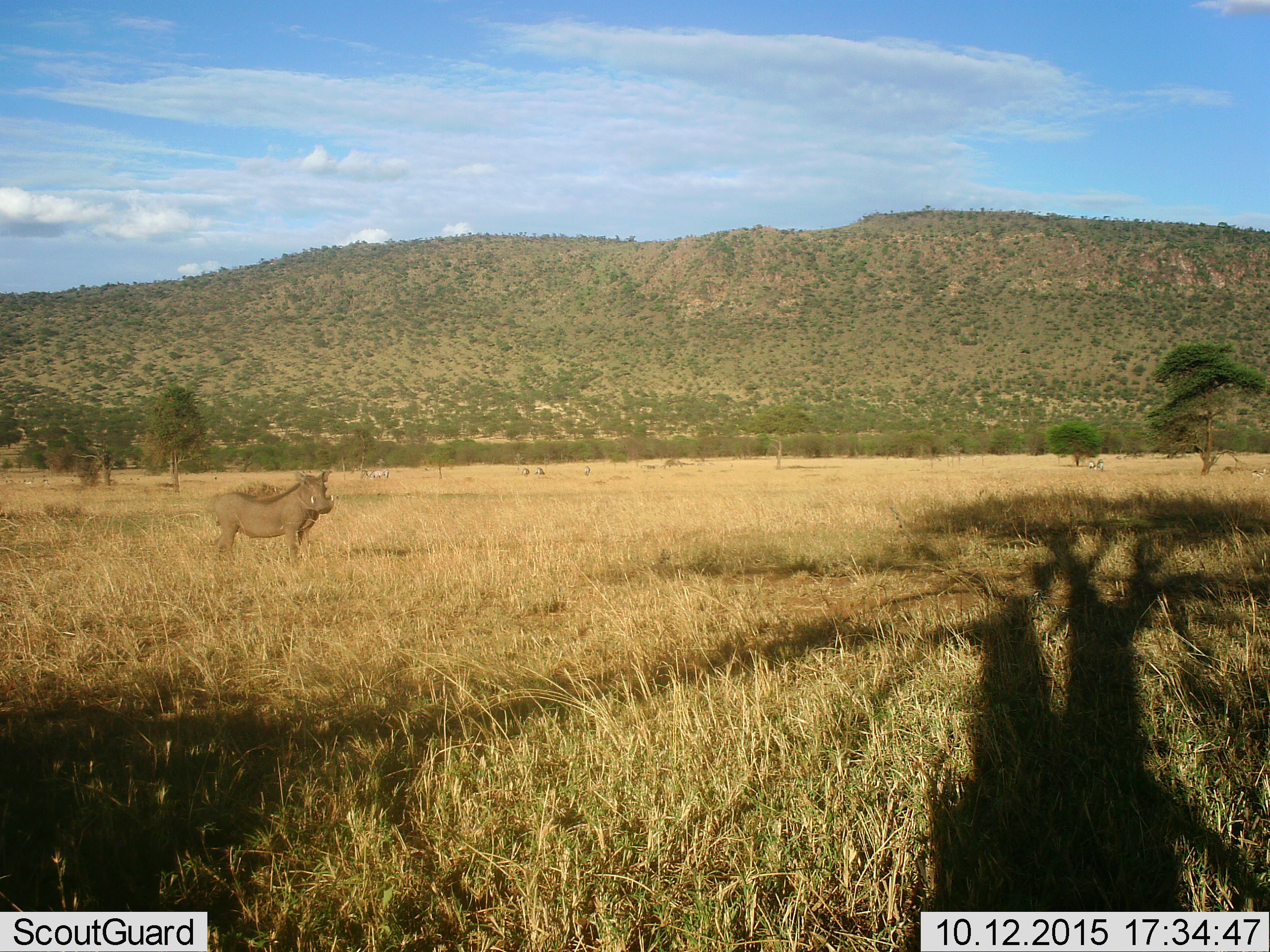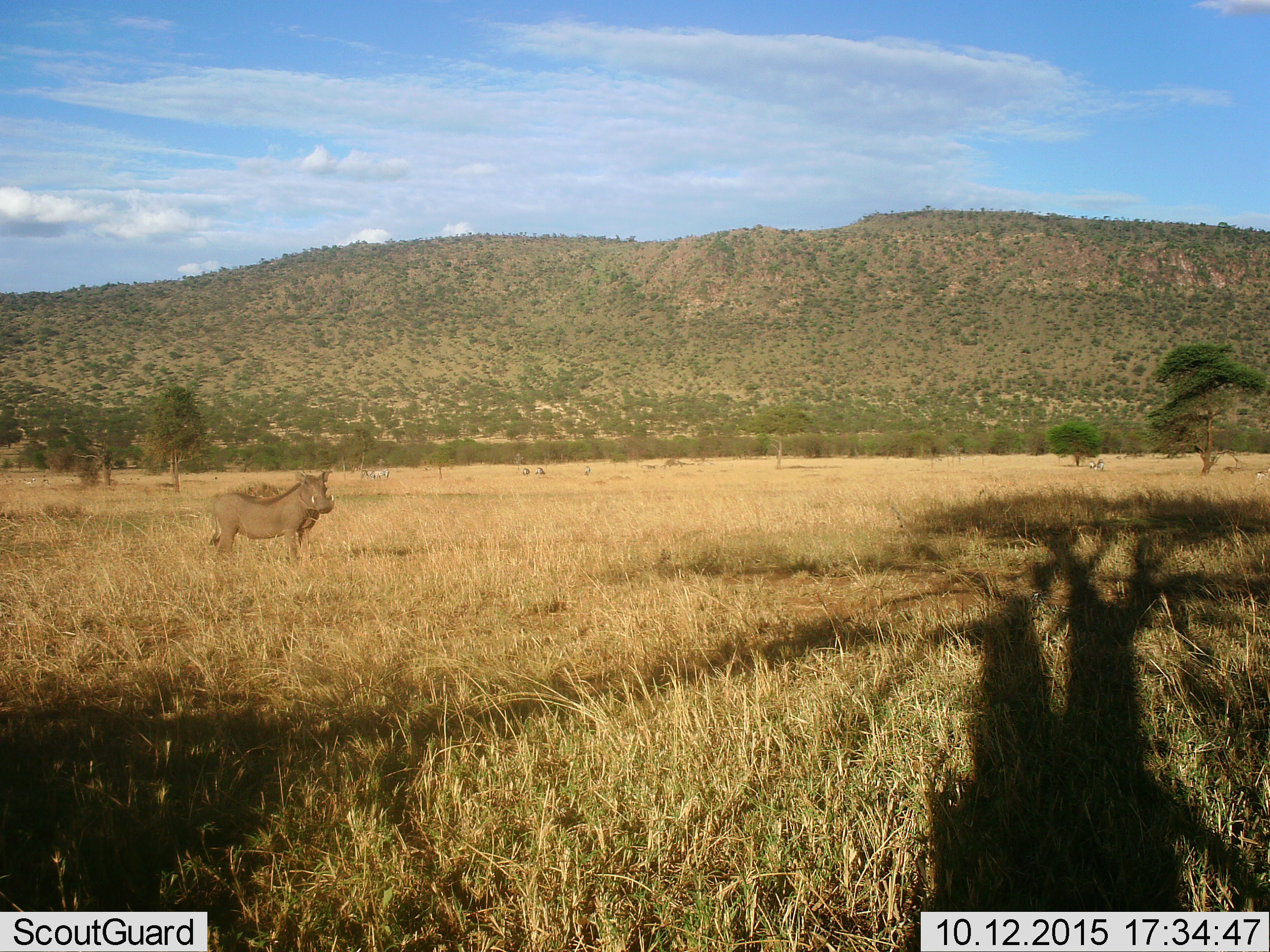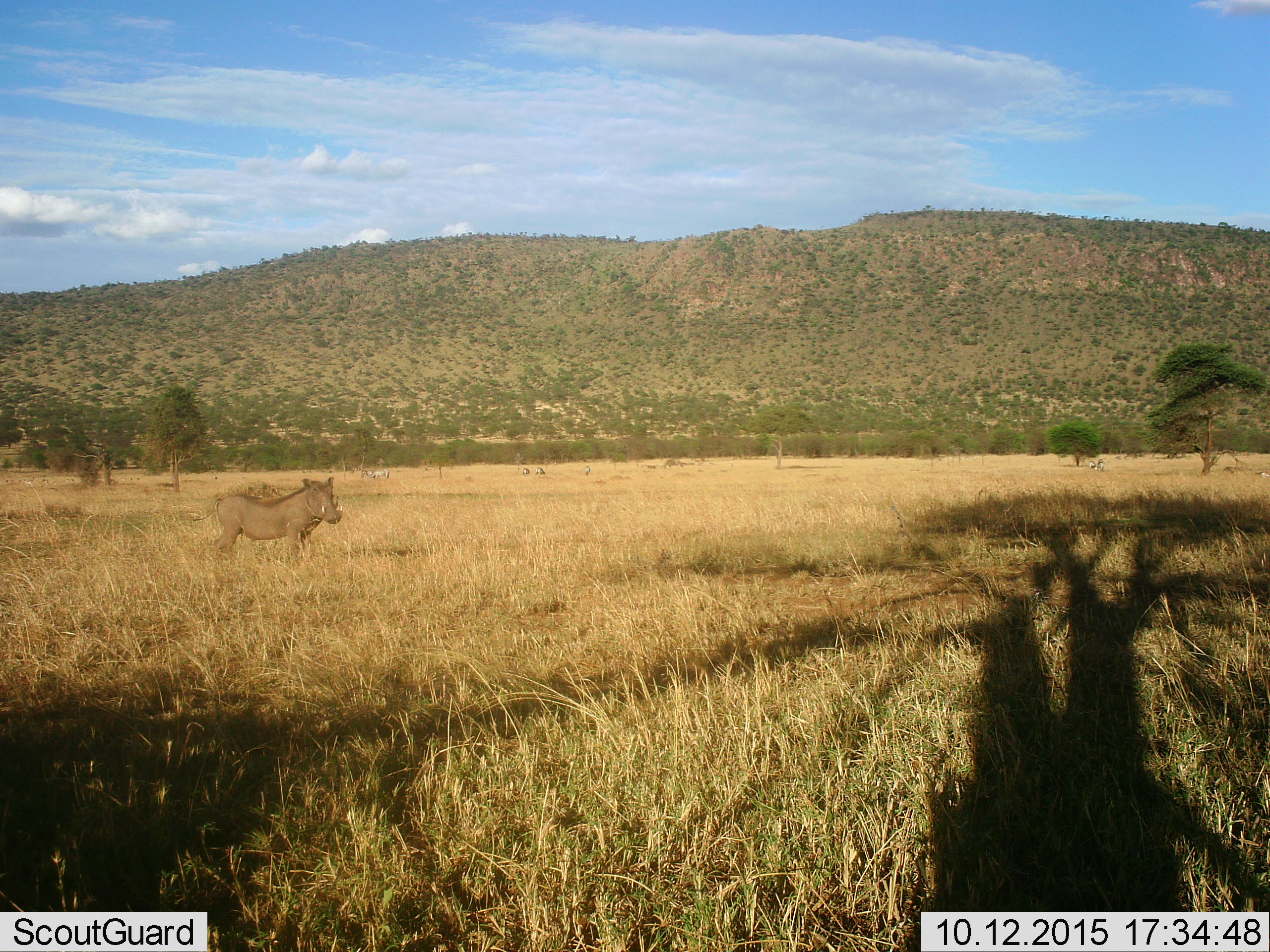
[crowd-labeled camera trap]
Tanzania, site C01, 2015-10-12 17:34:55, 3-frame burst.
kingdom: Animalia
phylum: Chordata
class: Mammalia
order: Artiodactyla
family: Suidae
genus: Phacochoerus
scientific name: Phacochoerus africanus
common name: warthog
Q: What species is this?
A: Warthog (Phacochoerus africanus).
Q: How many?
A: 1.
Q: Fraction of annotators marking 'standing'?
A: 95%.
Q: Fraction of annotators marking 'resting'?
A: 0%.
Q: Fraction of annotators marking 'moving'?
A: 5%.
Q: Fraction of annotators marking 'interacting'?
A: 0%.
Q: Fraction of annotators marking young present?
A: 0%.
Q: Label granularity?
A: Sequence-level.